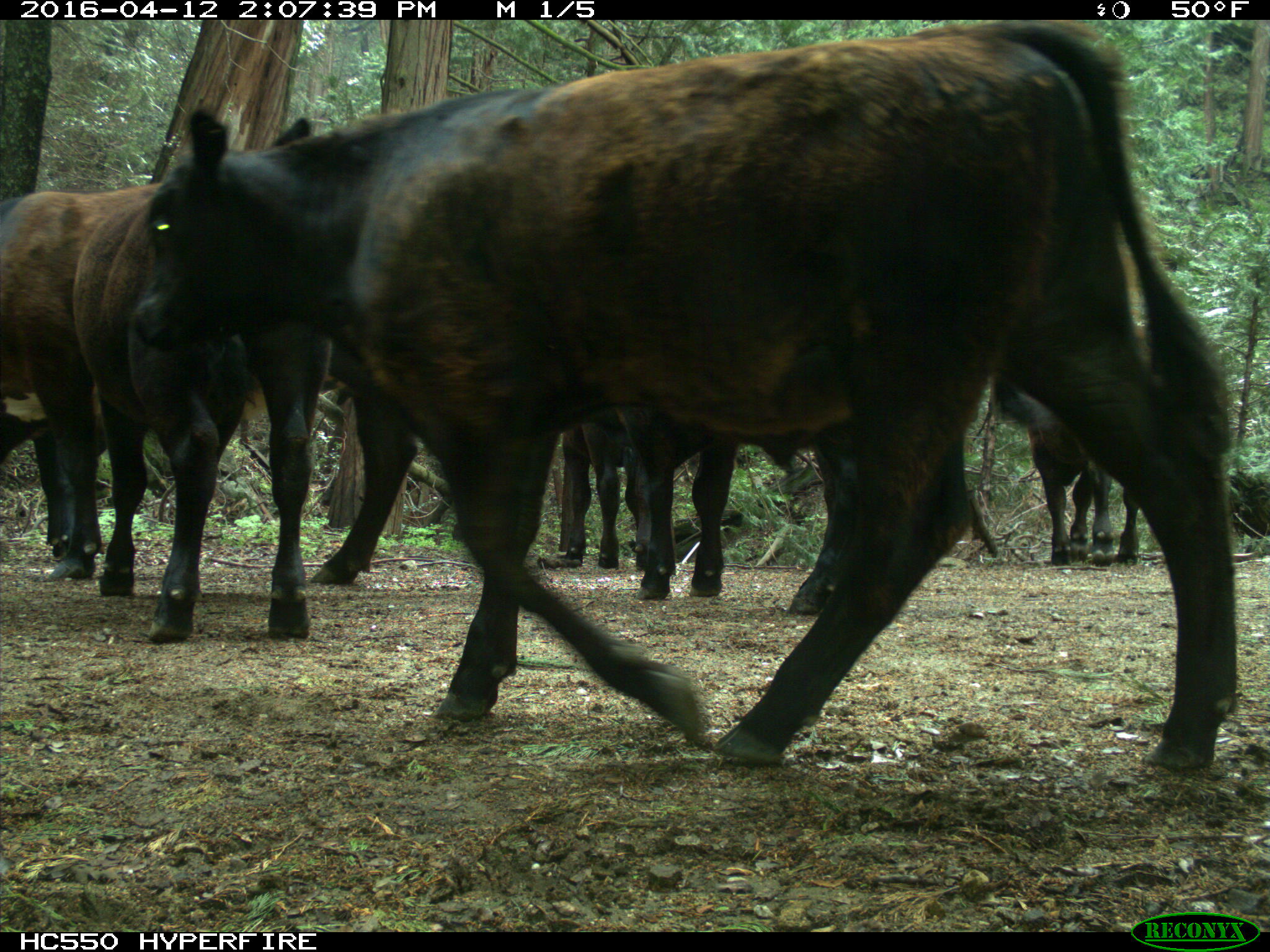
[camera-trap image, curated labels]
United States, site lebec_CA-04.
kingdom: Animalia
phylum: Chordata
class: Mammalia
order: Artiodactyla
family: Bovidae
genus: Bos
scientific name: Bos taurus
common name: domestic cow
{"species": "Bos taurus (domestic cow)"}